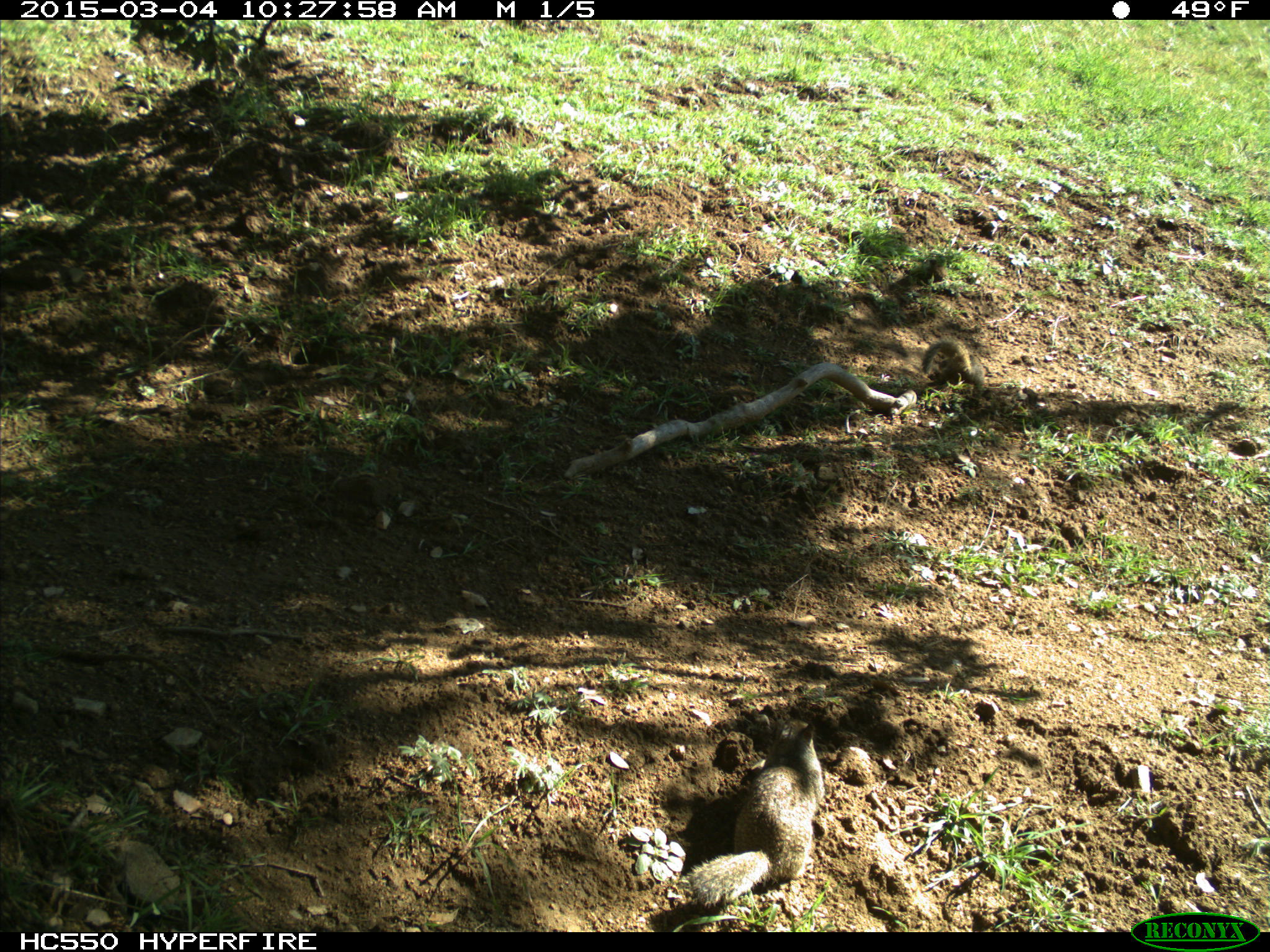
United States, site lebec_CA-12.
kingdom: Animalia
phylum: Chordata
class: Mammalia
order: Rodentia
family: Sciuridae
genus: Otospermophilus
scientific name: Otospermophilus beecheyi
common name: california ground squirrel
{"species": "Otospermophilus beecheyi (california ground squirrel)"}